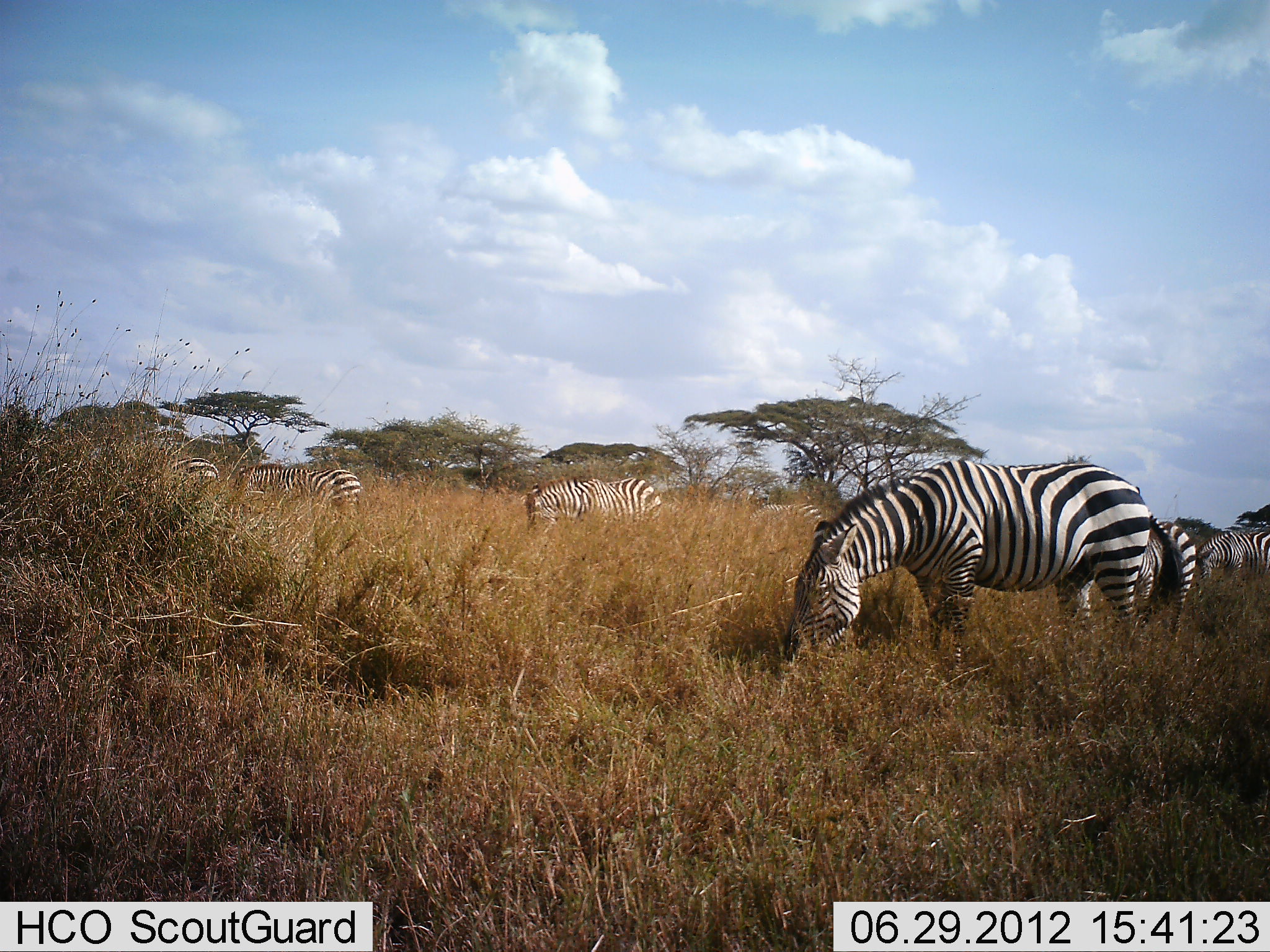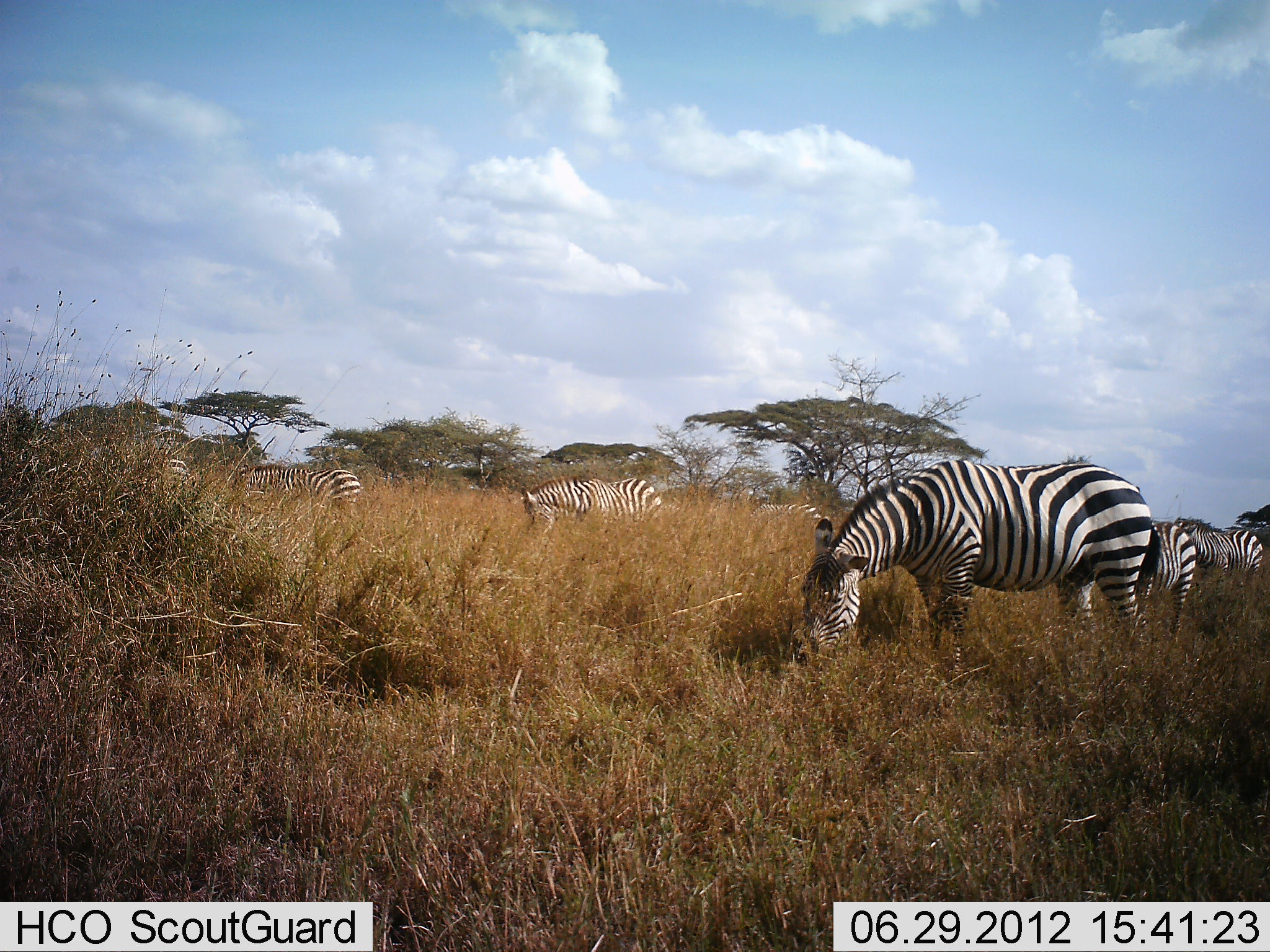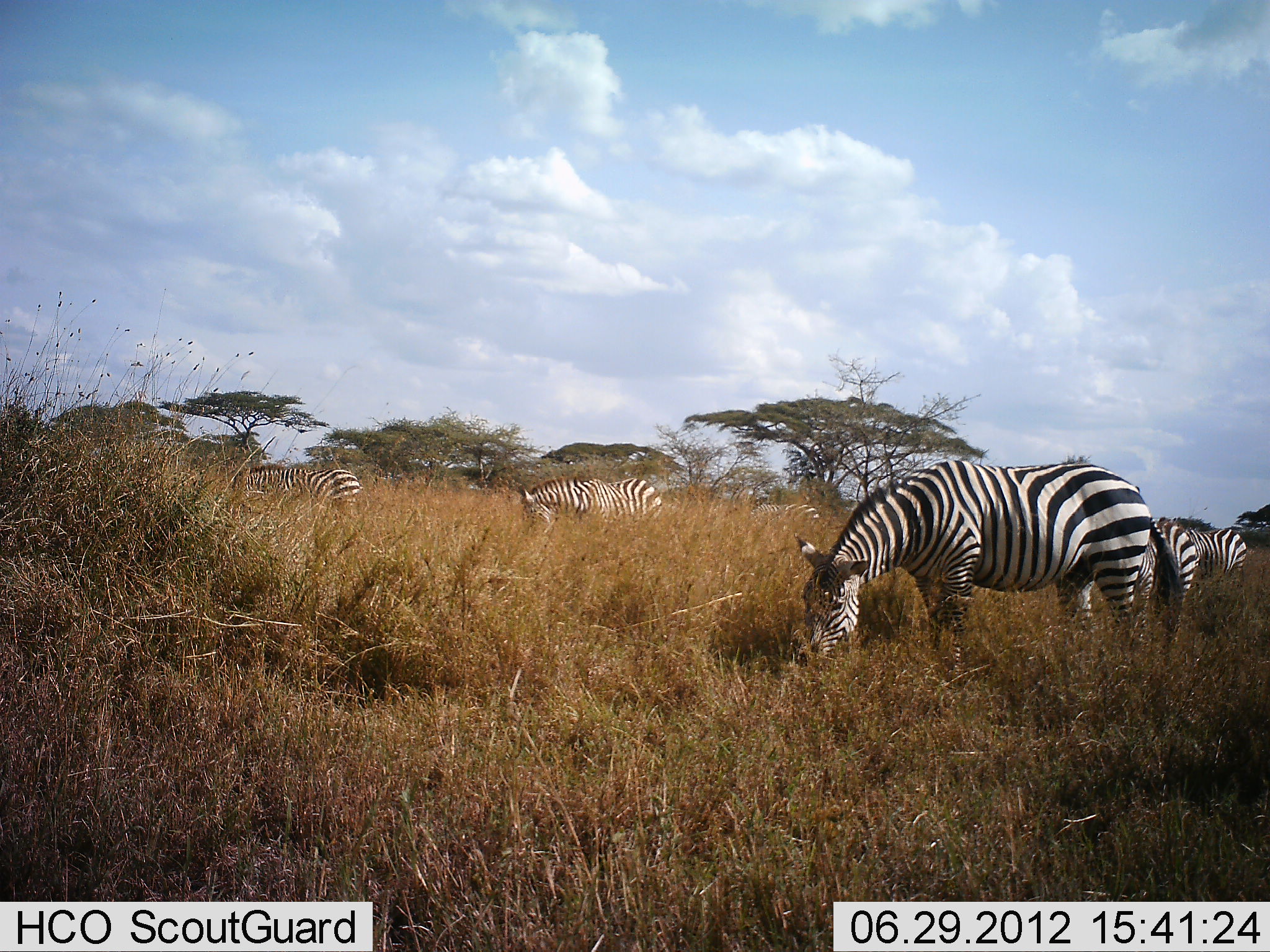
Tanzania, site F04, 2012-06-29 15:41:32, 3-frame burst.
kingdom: Animalia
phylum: Chordata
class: Mammalia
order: Perissodactyla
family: Equidae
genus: Equus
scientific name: Equus quagga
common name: plains zebra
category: zebra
Zebra (plains zebra) (Equus quagga), count 7. Behavior (volunteer vote fractions): standing 40%, resting 0%, moving 50%, interacting 0%. Young present (vote fraction): 0%. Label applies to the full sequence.